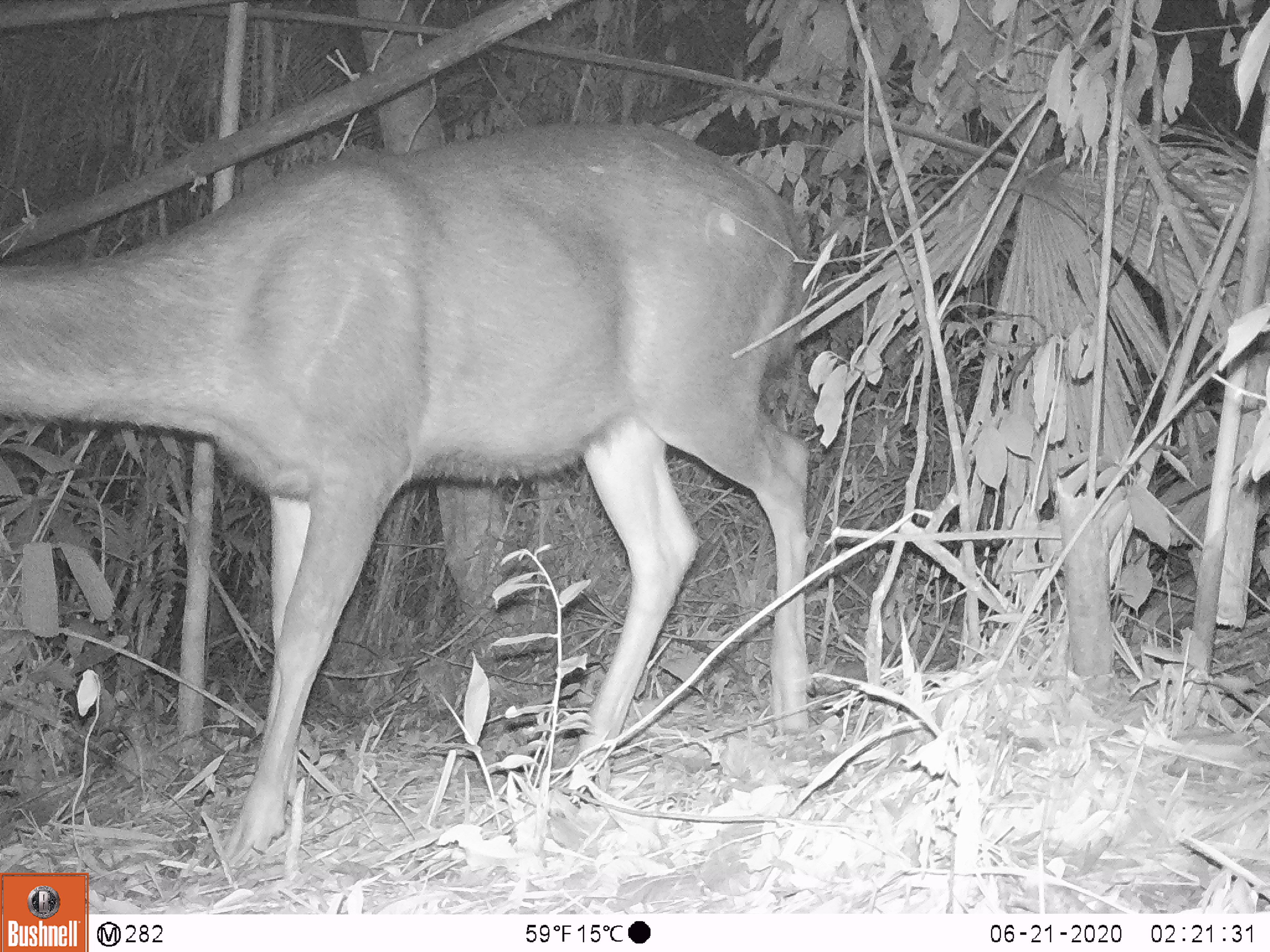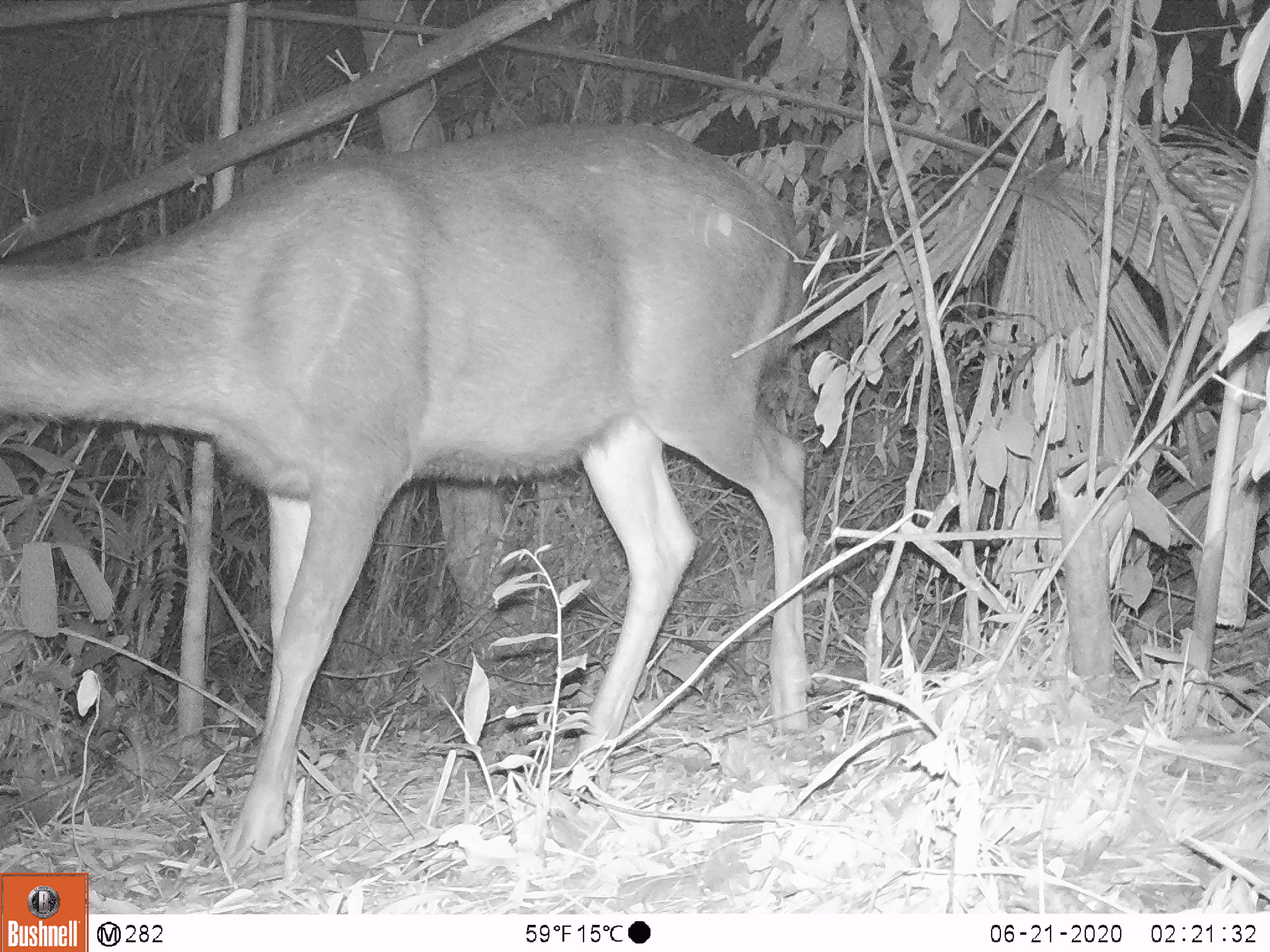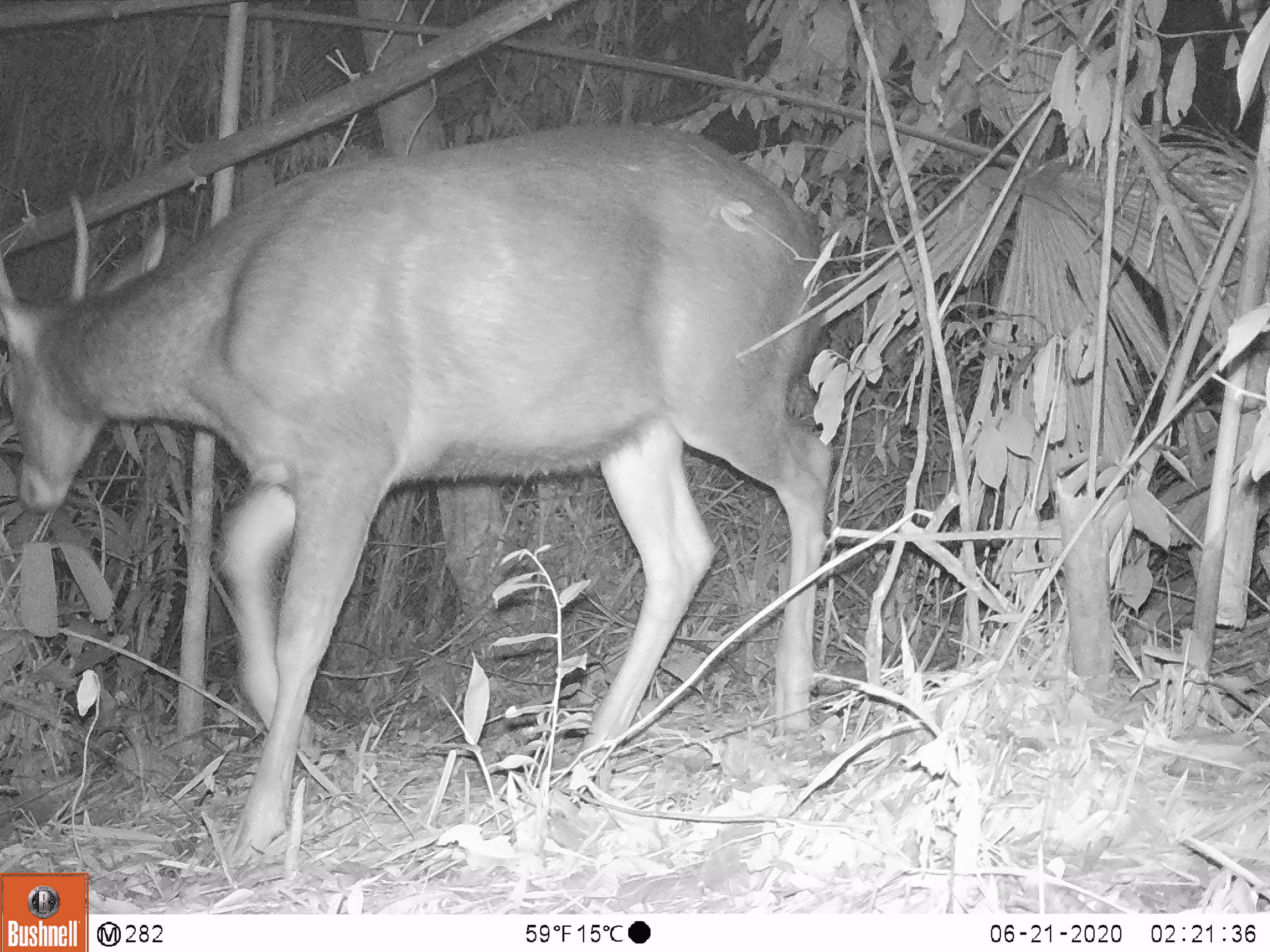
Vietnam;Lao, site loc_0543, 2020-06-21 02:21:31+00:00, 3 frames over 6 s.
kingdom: Animalia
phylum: Chordata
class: Mammalia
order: Artiodactyla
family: Cervidae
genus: Rusa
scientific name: Rusa unicolor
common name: sambar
Sambar (Rusa unicolor). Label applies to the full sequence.